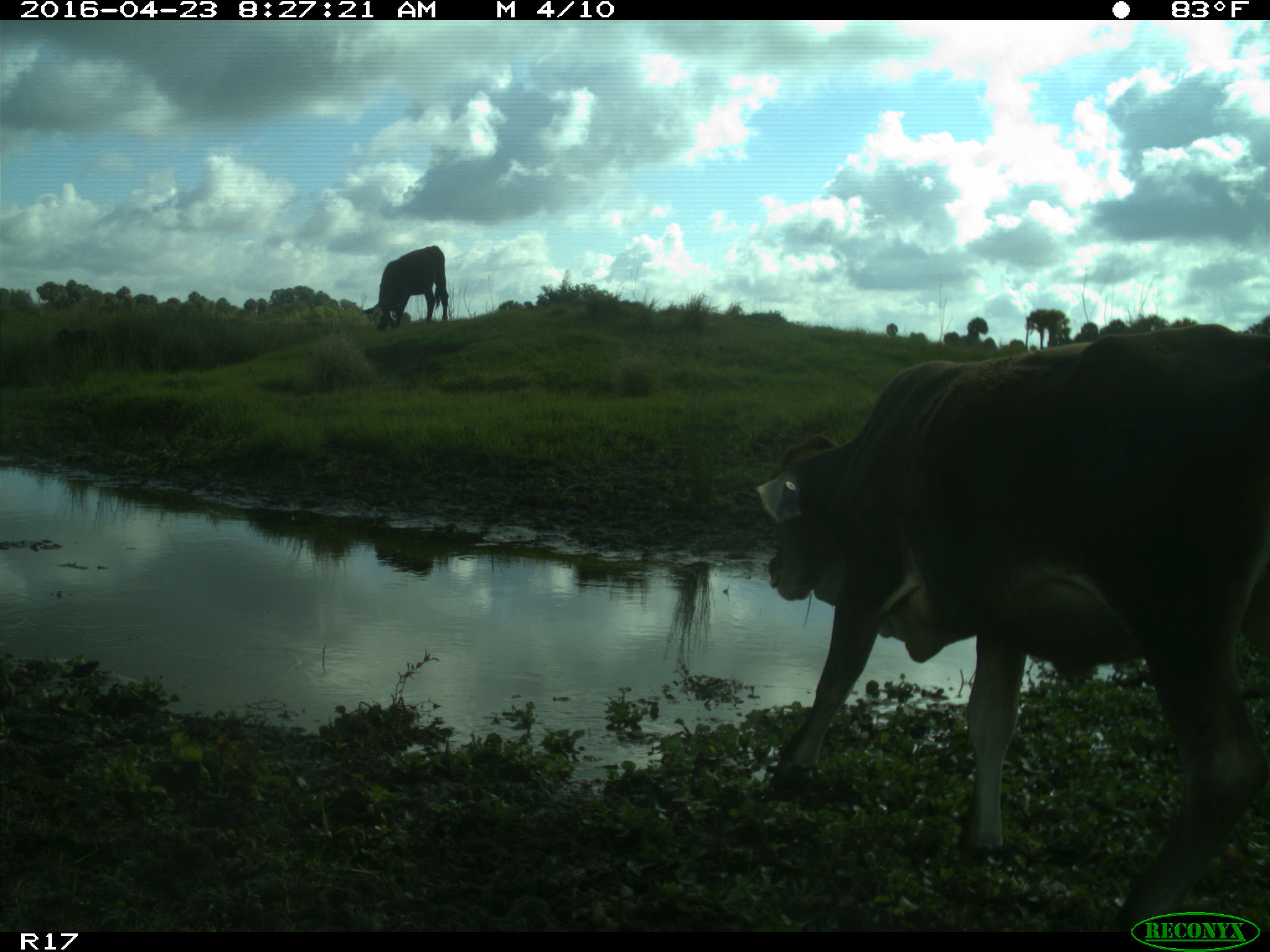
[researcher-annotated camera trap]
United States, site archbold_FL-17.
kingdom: Animalia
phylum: Chordata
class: Mammalia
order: Artiodactyla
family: Bovidae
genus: Bos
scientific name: Bos taurus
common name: domestic cow